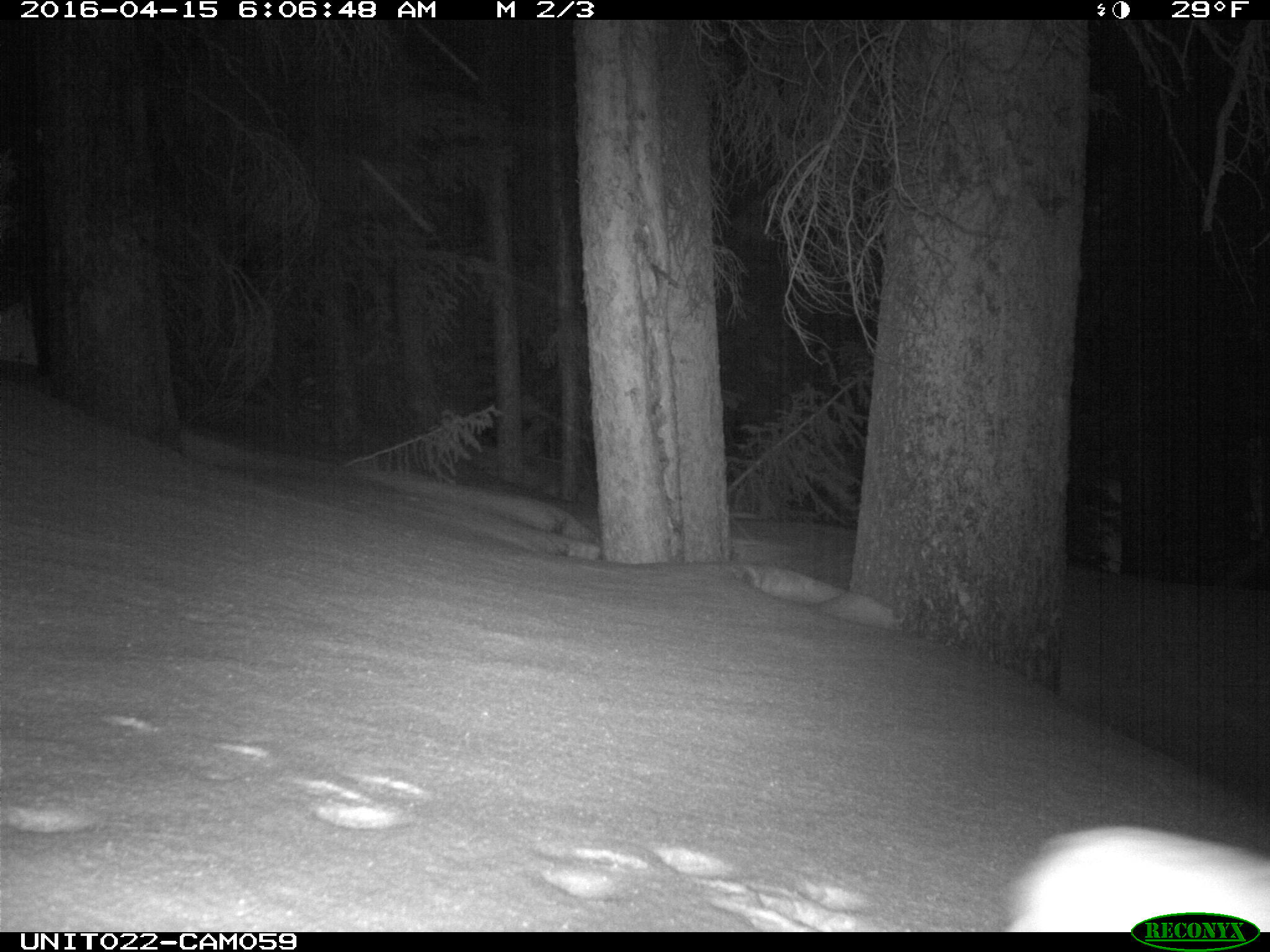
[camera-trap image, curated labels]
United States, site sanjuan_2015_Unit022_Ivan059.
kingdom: Animalia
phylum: Chordata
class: Mammalia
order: Lagomorpha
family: Leporidae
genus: Lepus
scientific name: Lepus americanus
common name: snowshoe hare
Lepus americanus (snowshoe hare).